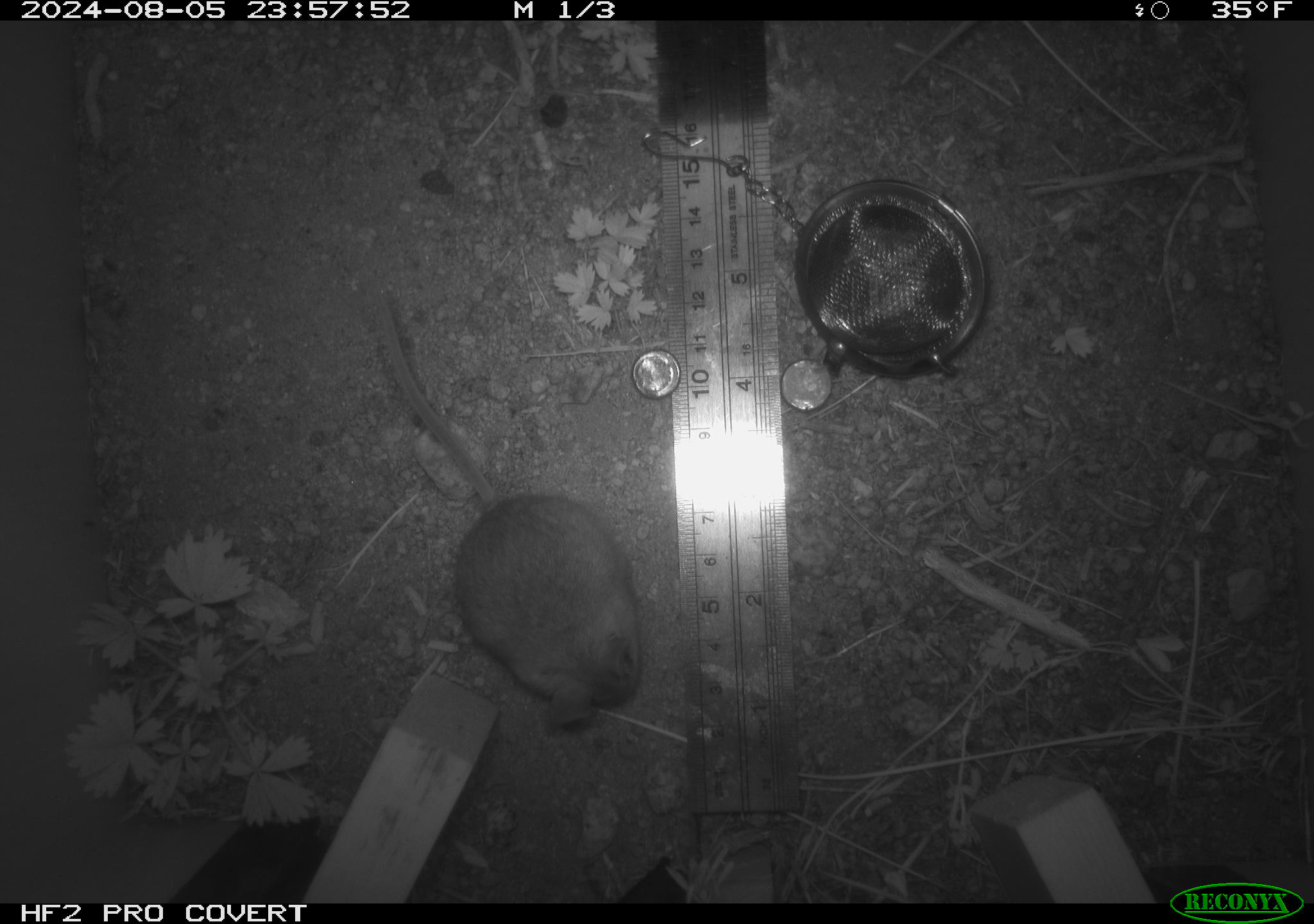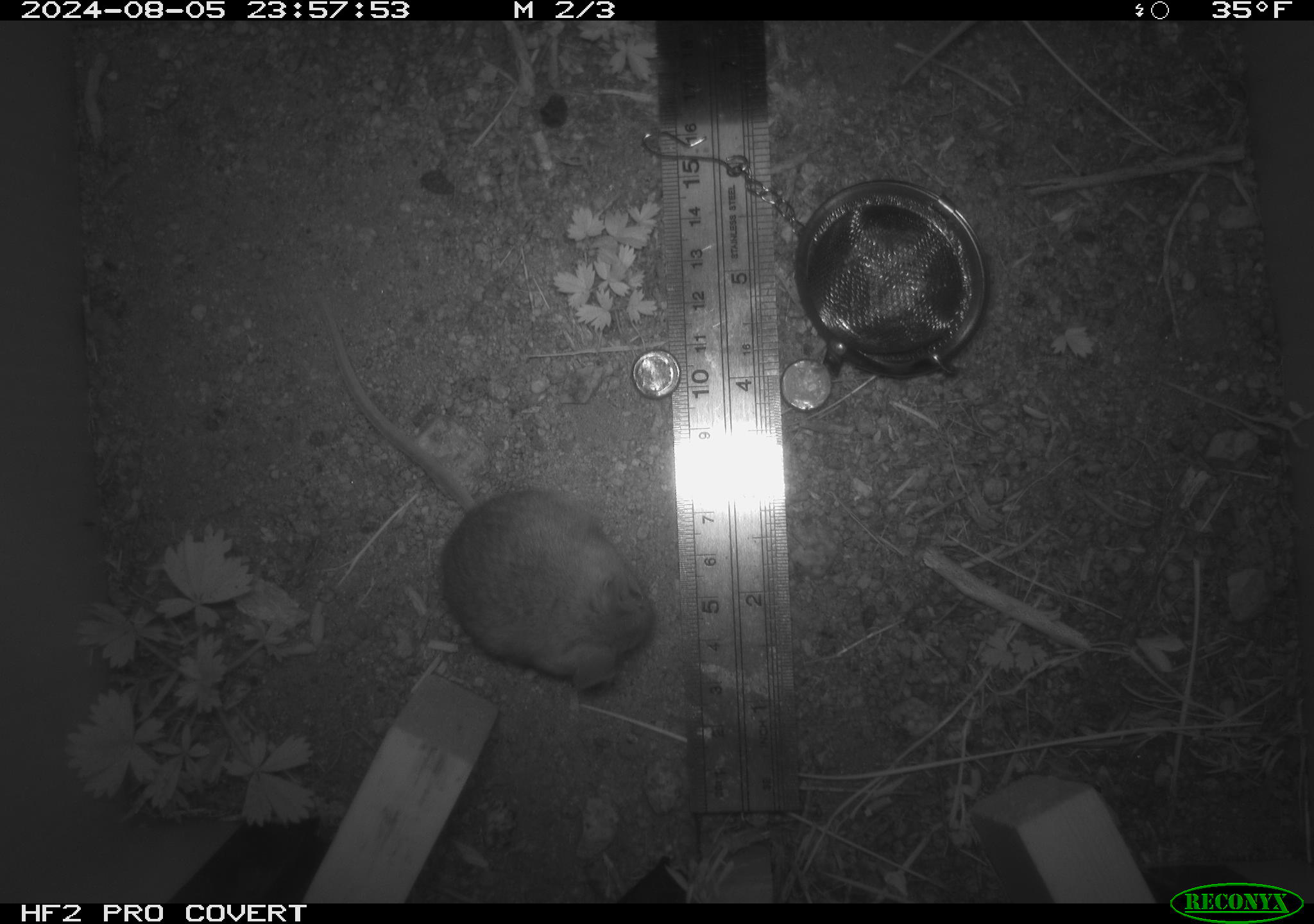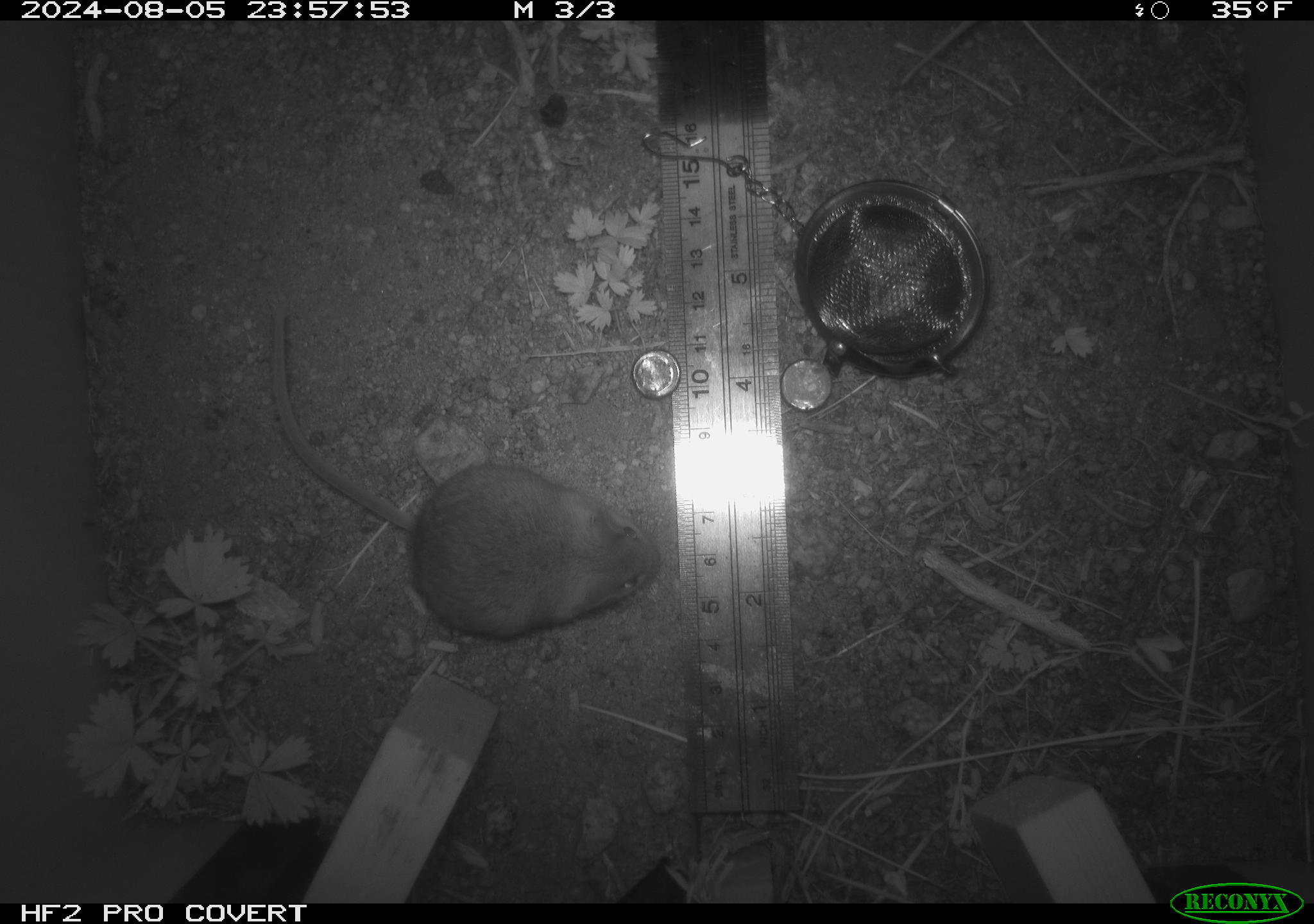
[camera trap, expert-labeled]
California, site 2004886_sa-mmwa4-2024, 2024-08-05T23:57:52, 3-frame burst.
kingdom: Animalia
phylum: Chordata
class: Mammalia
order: Rodentia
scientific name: Rodentia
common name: mouse species